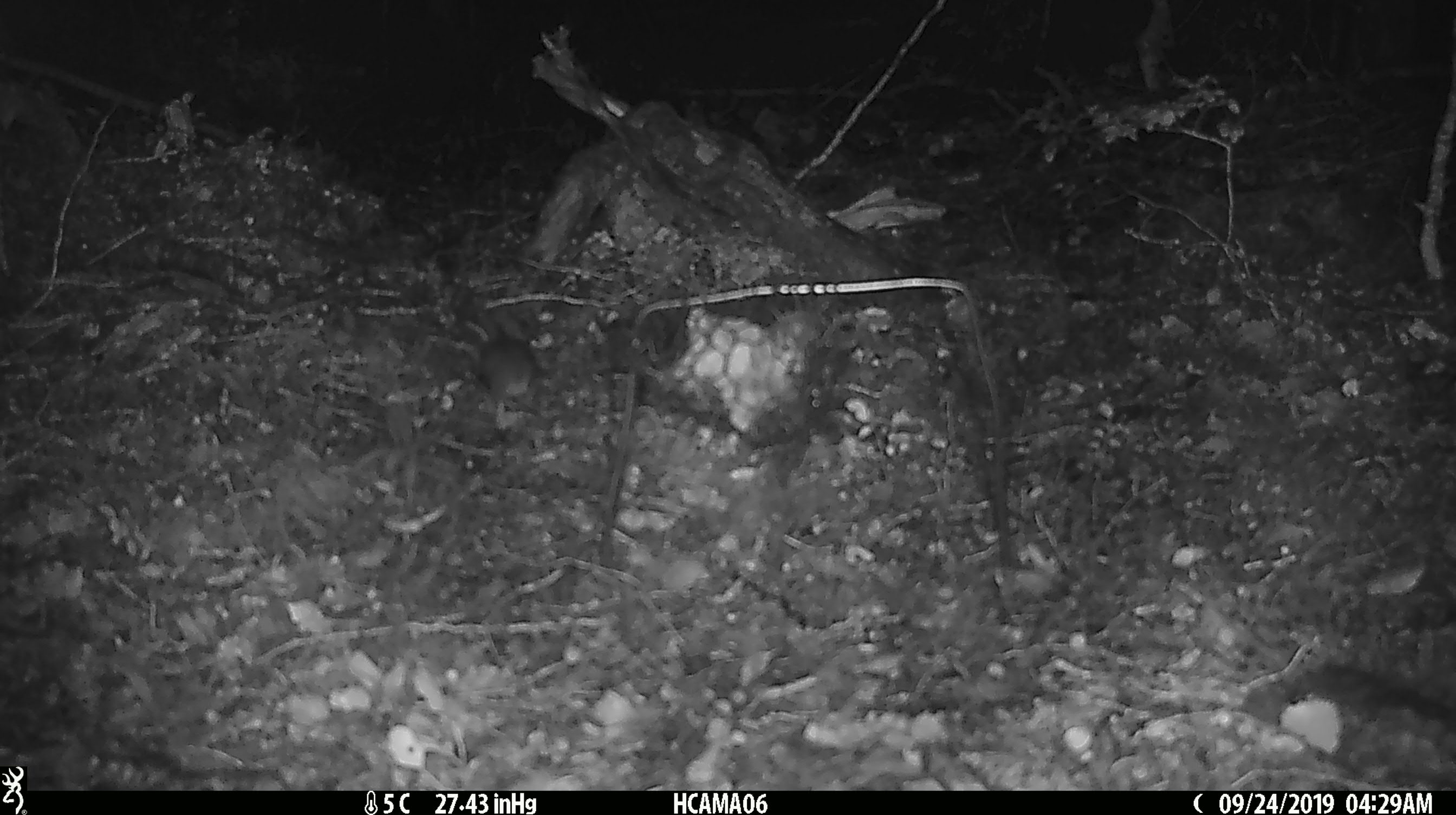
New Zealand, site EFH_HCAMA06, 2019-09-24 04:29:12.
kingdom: Animalia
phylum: Chordata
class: Mammalia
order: Rodentia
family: Muridae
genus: Mus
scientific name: Mus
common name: mouse